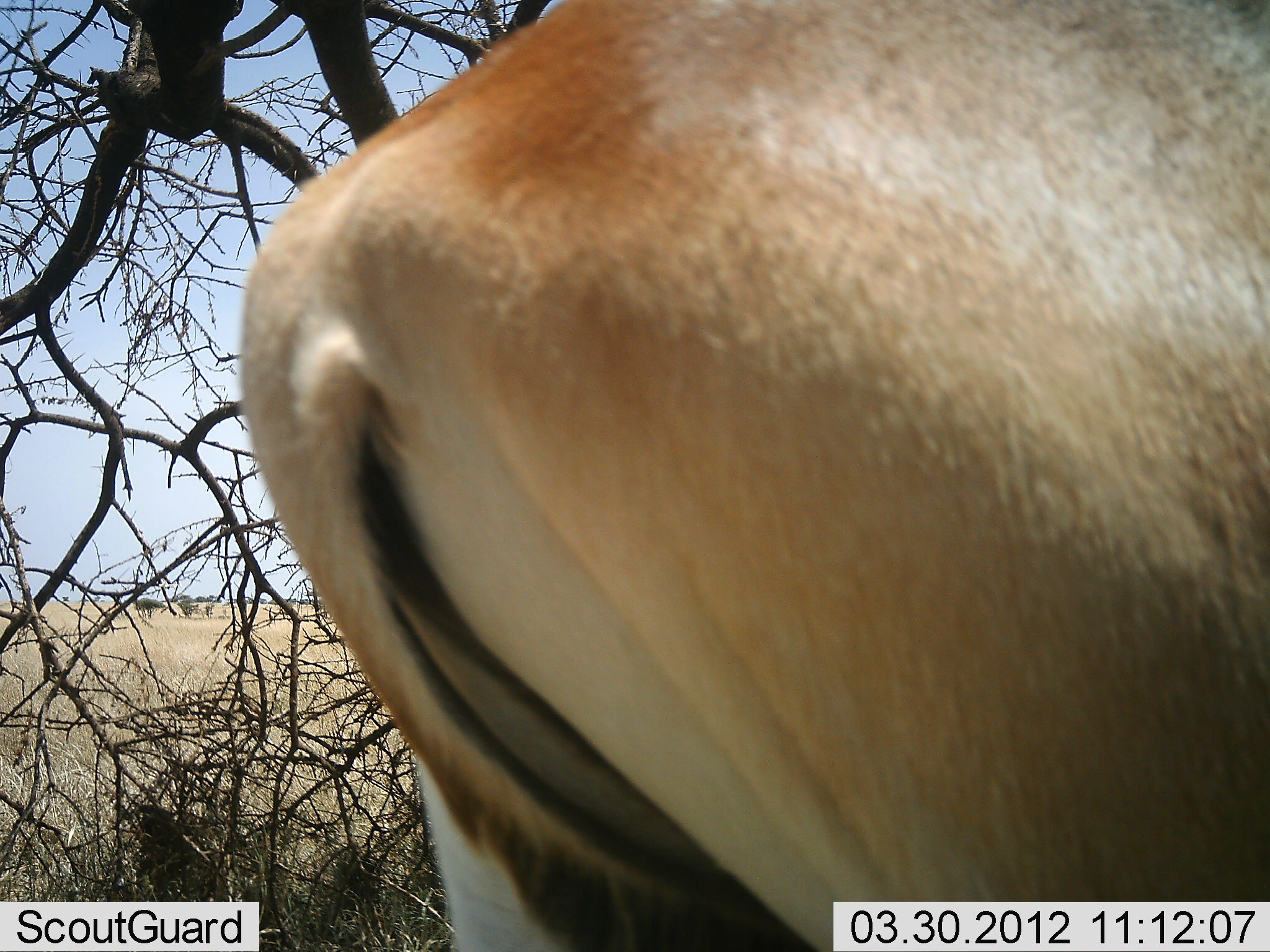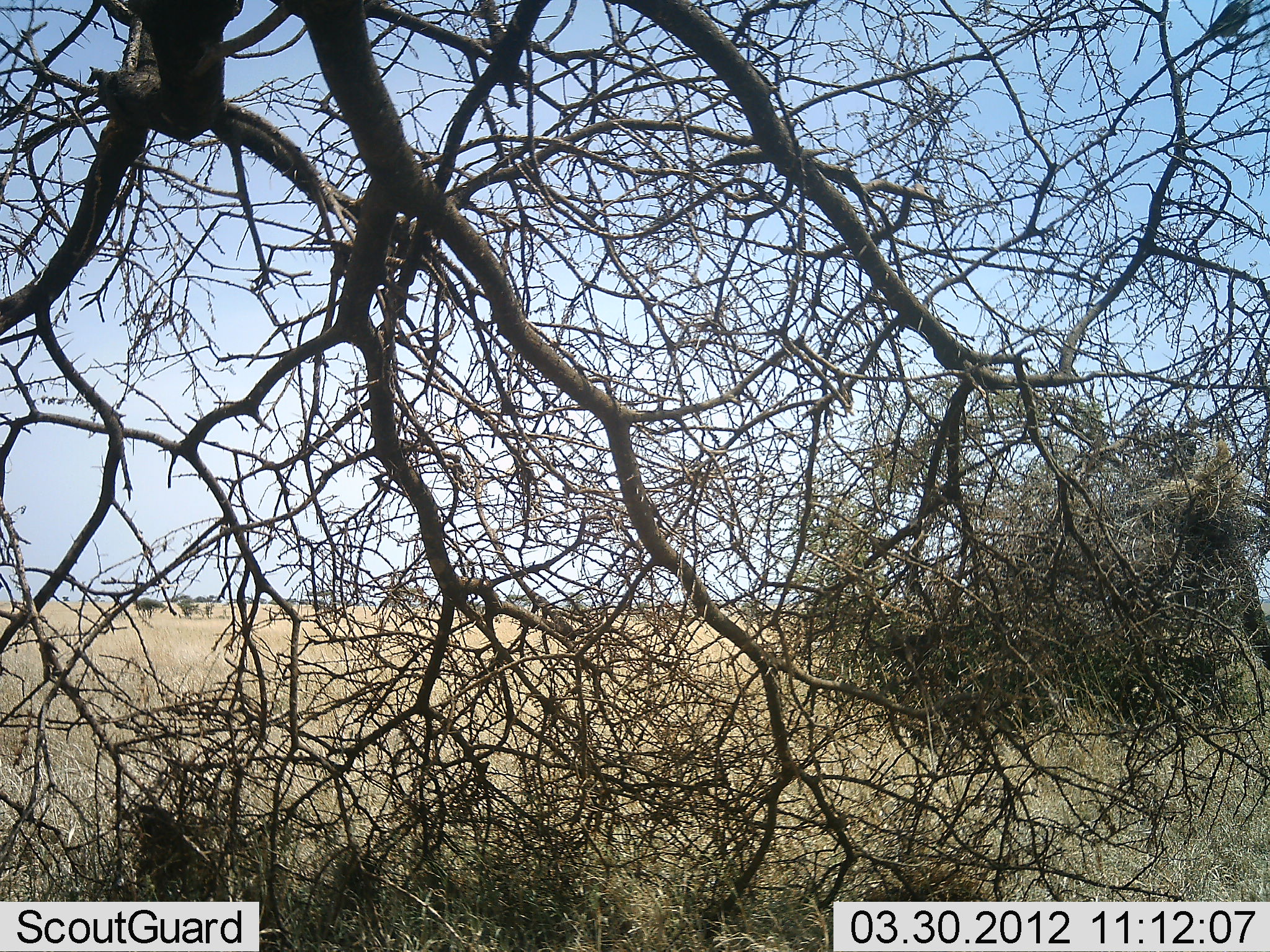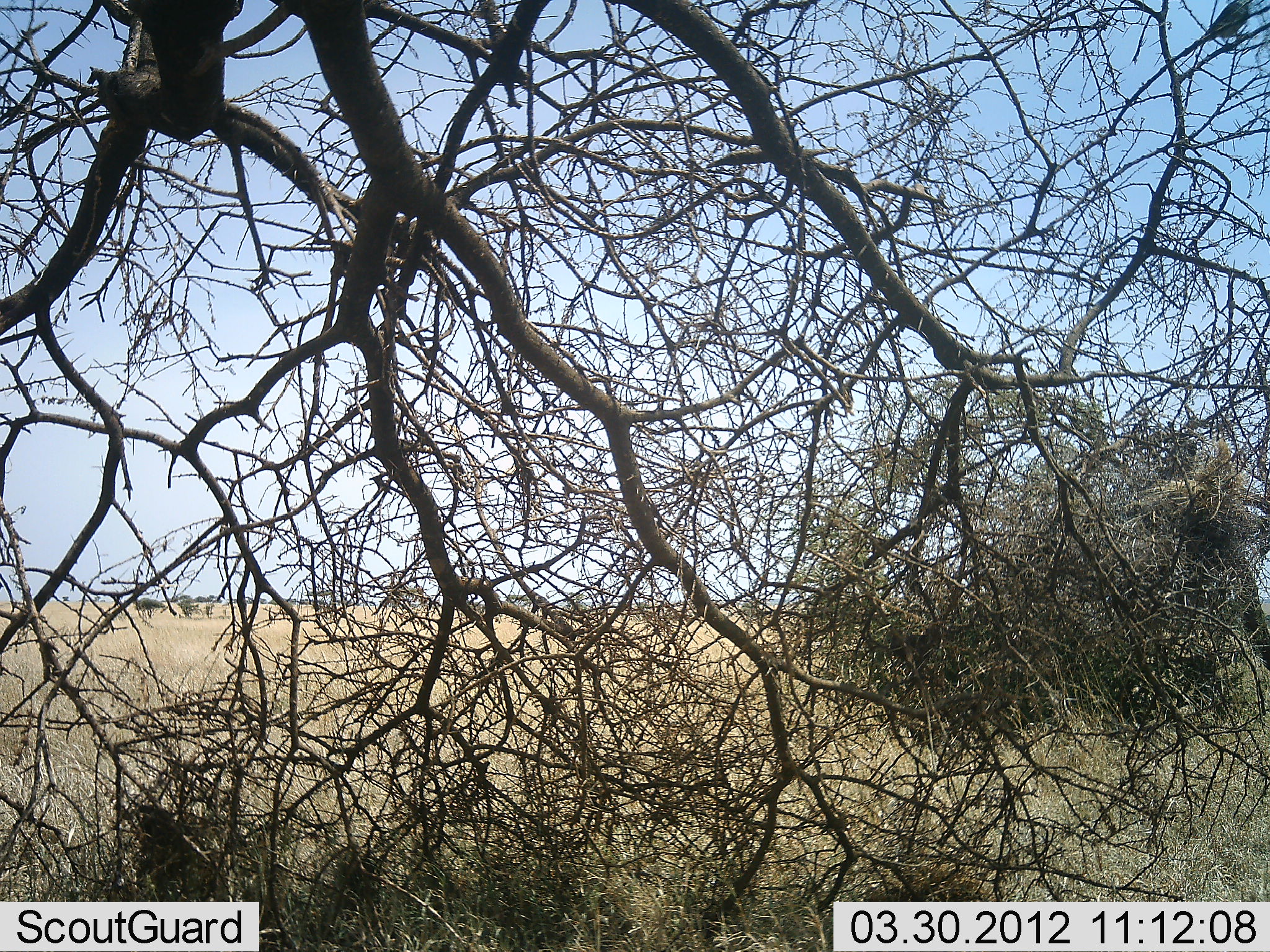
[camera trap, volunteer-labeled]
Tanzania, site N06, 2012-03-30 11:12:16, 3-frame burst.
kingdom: Animalia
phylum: Chordata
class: Mammalia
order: Artiodactyla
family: Bovidae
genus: Alcelaphus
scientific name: Alcelaphus buselaphus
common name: hartebeest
Hartebeest (Alcelaphus buselaphus), count 1. Behavior (volunteer vote fractions): standing 17%, resting 0%, moving 83%, interacting 0%. Young present (vote fraction): 0%. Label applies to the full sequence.